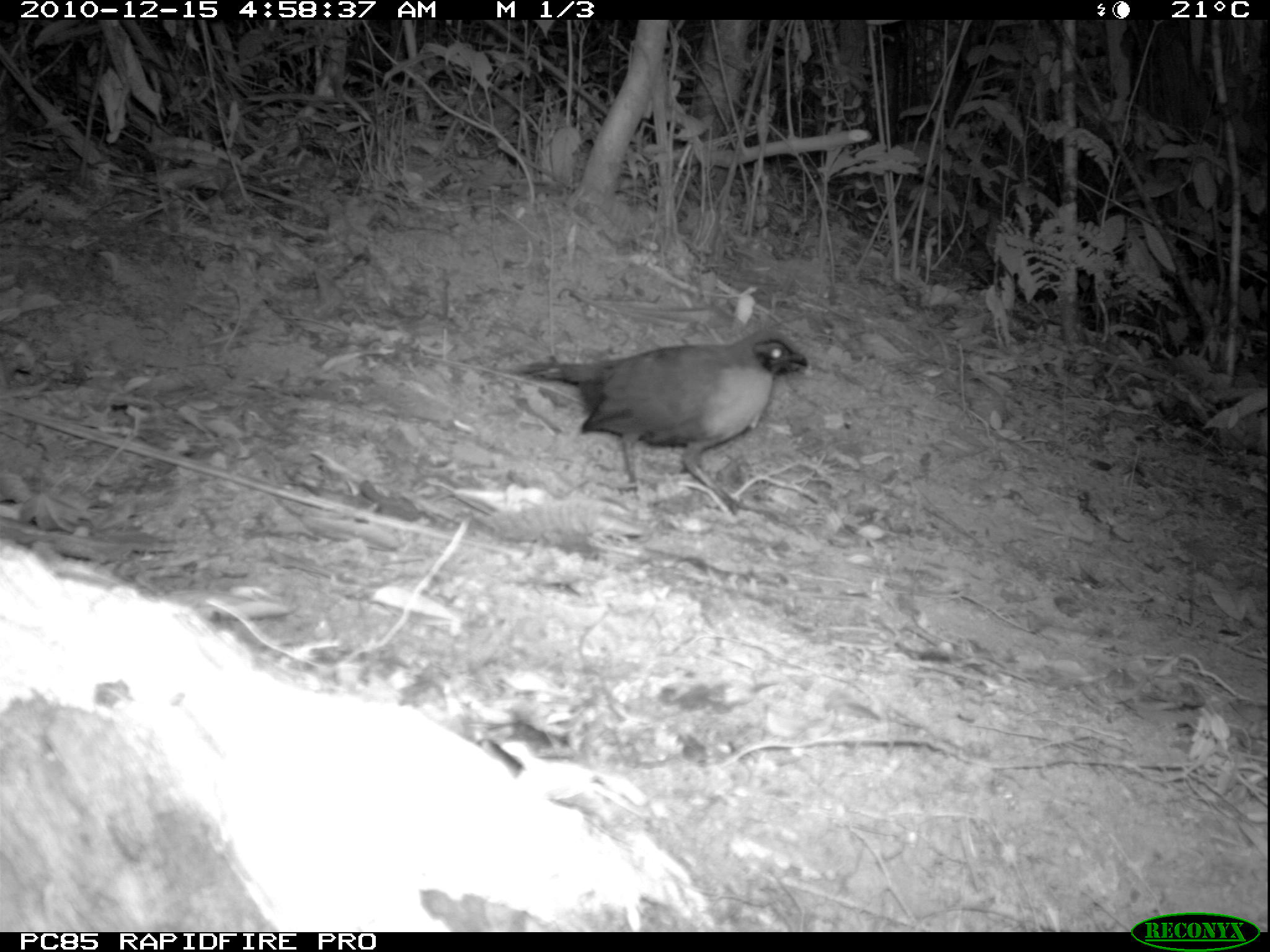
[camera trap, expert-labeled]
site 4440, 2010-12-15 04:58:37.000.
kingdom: Animalia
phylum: Chordata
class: Aves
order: Passeriformes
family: Cisticolidae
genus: Cisticola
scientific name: Cisticola cherina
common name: madagascar cisticola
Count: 1.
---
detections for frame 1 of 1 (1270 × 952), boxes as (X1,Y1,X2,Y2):
cisticola cherina: (516,328,809,500)